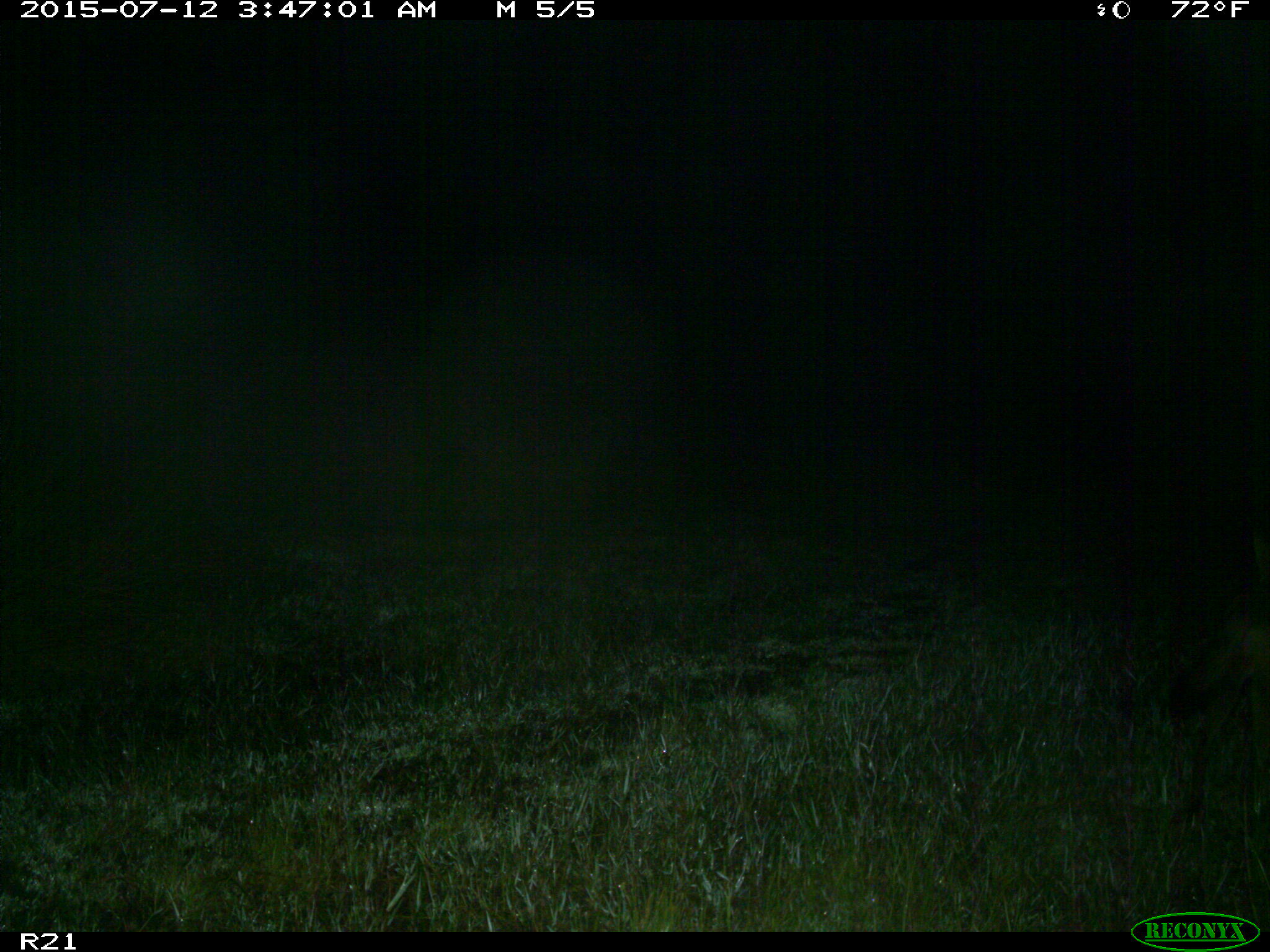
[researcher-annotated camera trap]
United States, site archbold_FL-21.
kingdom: Animalia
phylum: Chordata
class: Mammalia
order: Carnivora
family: Canidae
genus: Canis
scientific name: Canis latrans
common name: coyote